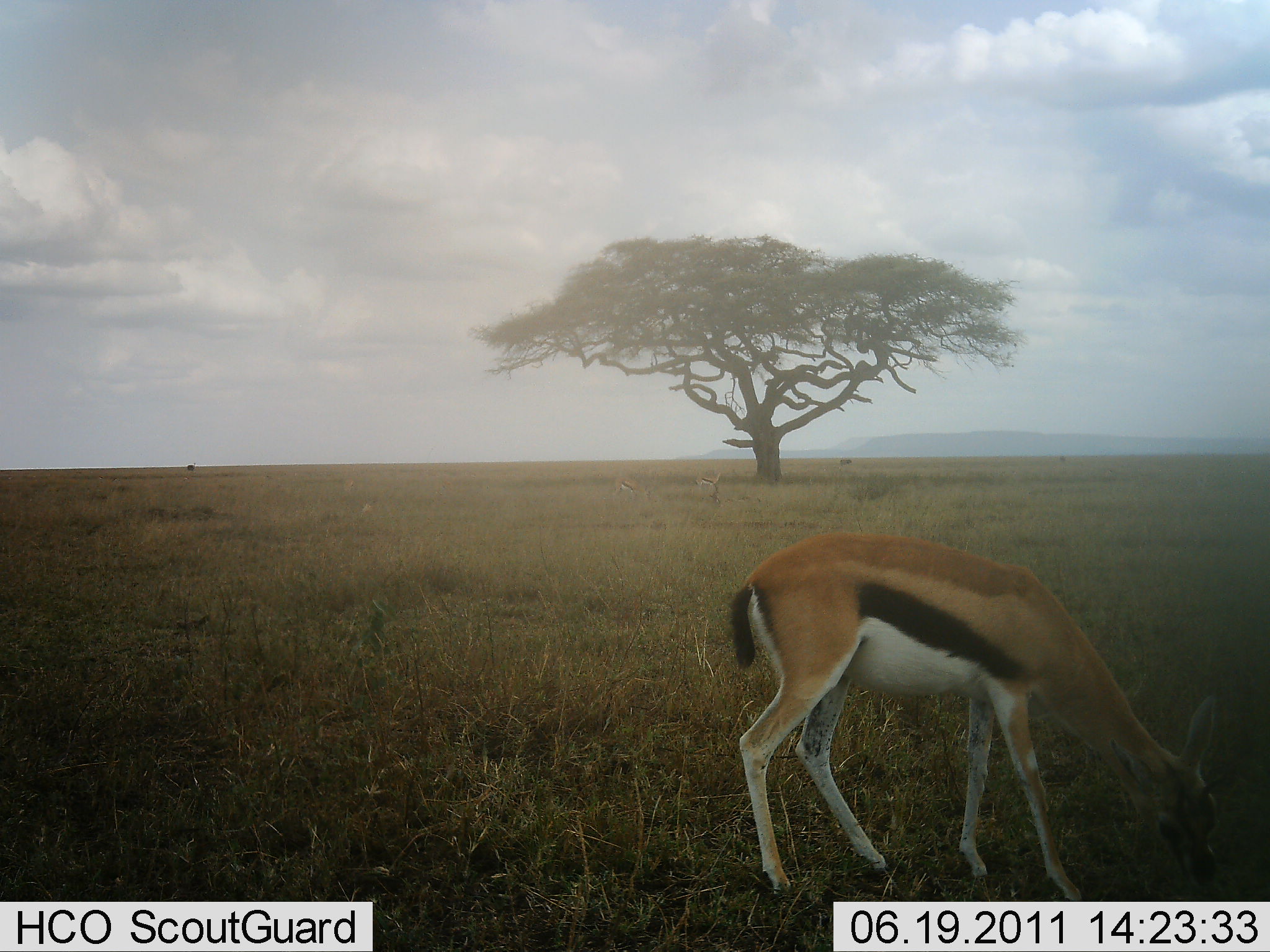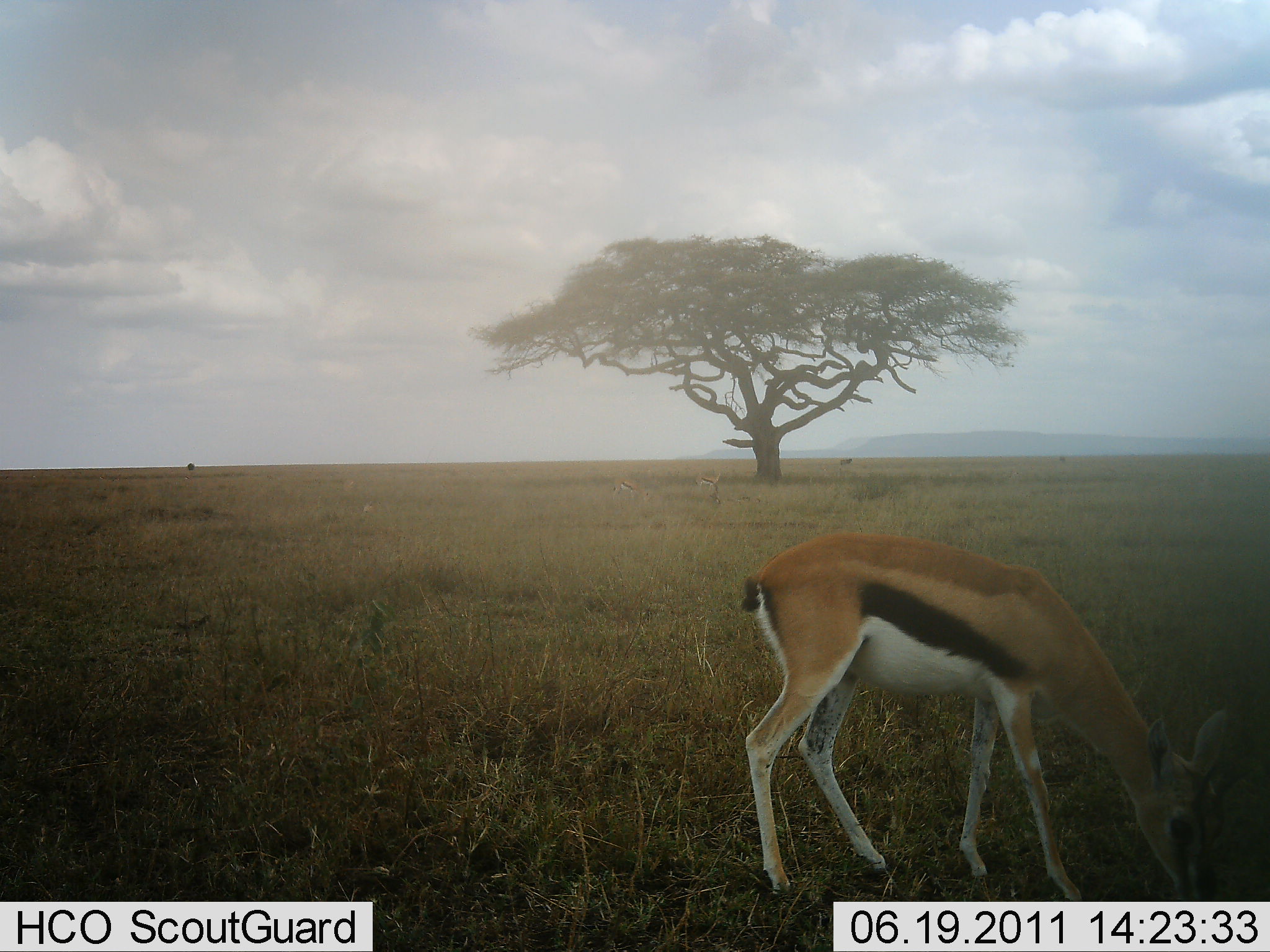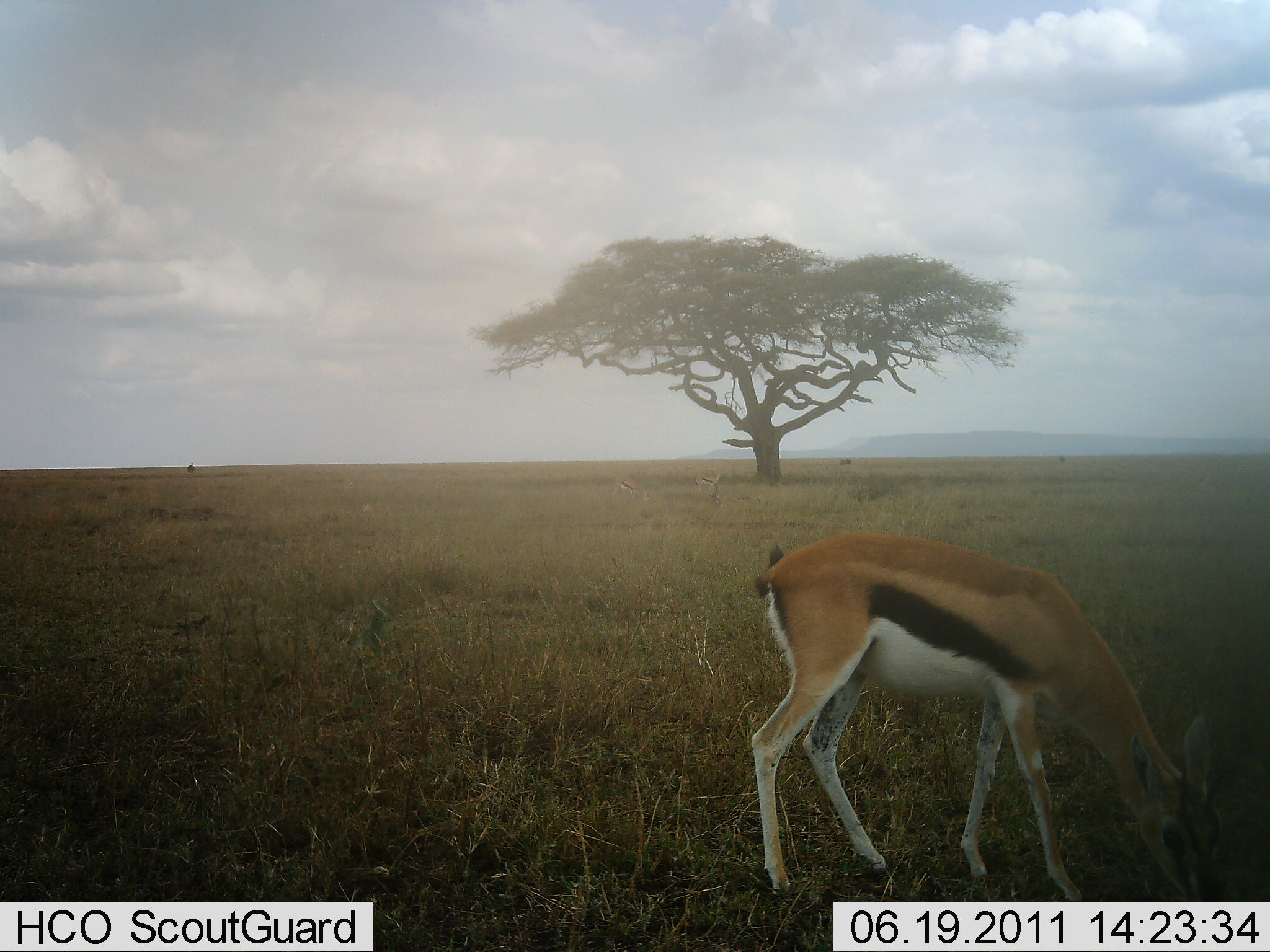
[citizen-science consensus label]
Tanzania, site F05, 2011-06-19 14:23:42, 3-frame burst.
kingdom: Animalia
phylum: Chordata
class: Mammalia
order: Artiodactyla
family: Bovidae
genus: Eudorcas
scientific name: Eudorcas thomsonii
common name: thomson's gazelle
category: gazellethomsons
Gazellethomsons (thomson's gazelle) (Eudorcas thomsonii), count 1. Behavior (volunteer vote fractions): standing 0%, resting 0%, moving 0%, interacting 0%. Young present (vote fraction): 0%. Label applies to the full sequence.